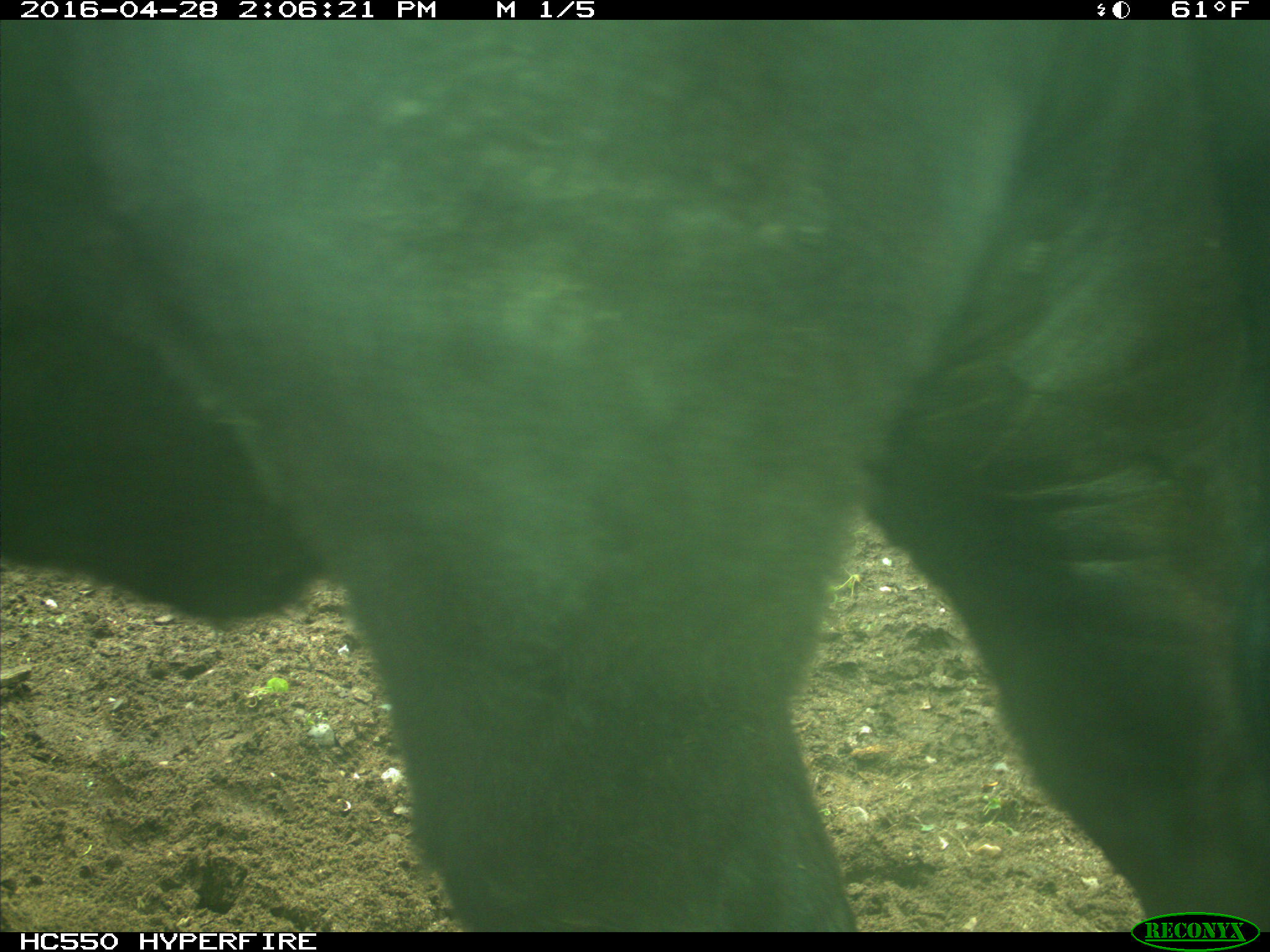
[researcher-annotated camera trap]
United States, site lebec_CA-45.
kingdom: Animalia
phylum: Chordata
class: Mammalia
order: Artiodactyla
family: Bovidae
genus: Bos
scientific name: Bos taurus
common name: domestic cow